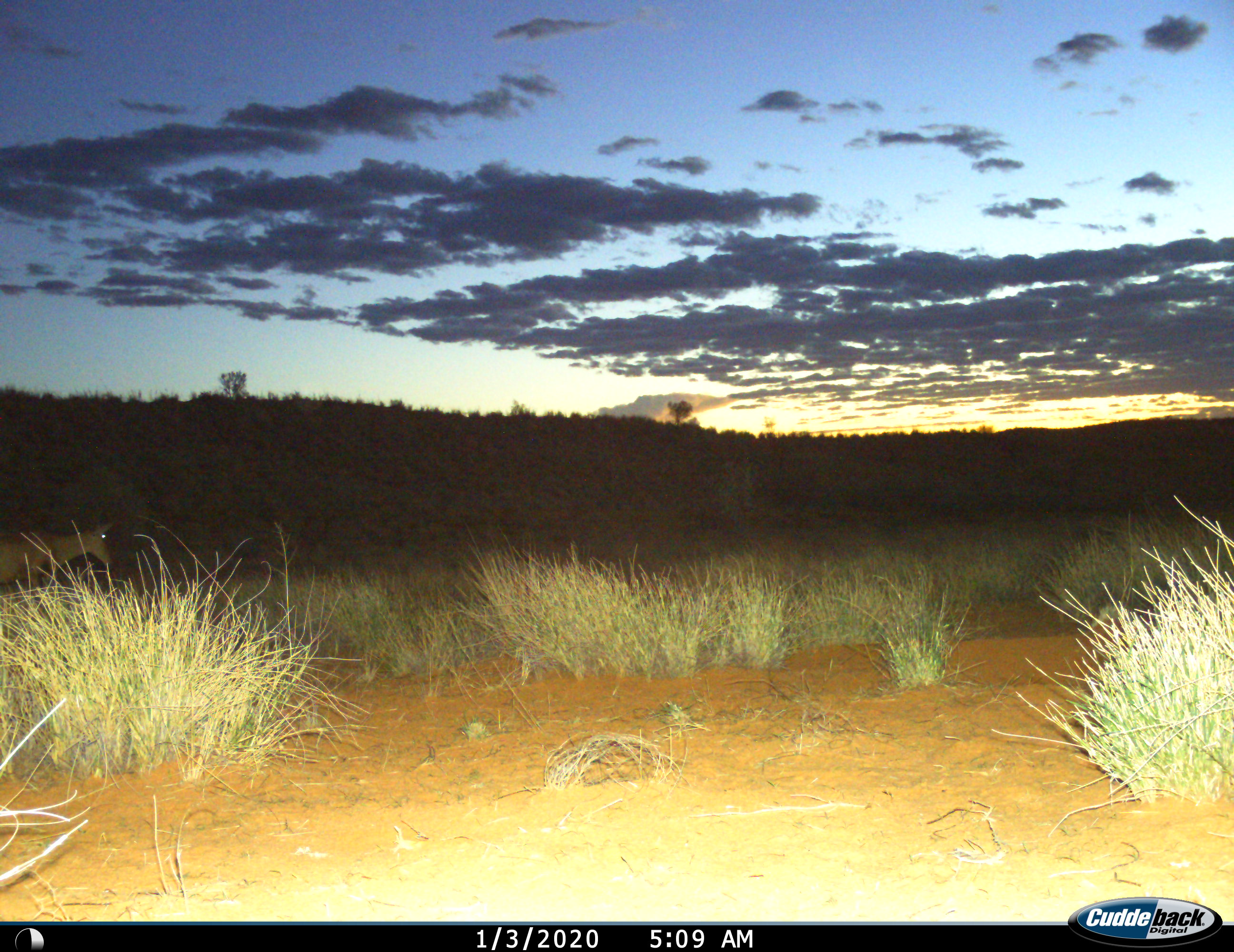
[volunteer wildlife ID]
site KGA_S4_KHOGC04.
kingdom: Animalia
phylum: Chordata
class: Mammalia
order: Artiodactyla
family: Bovidae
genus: Alcelaphus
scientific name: Alcelaphus buselaphus caama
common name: red hartebeest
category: hartebeestred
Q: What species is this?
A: Hartebeestred (red hartebeest) (Alcelaphus buselaphus caama).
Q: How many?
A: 1.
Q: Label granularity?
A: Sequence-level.